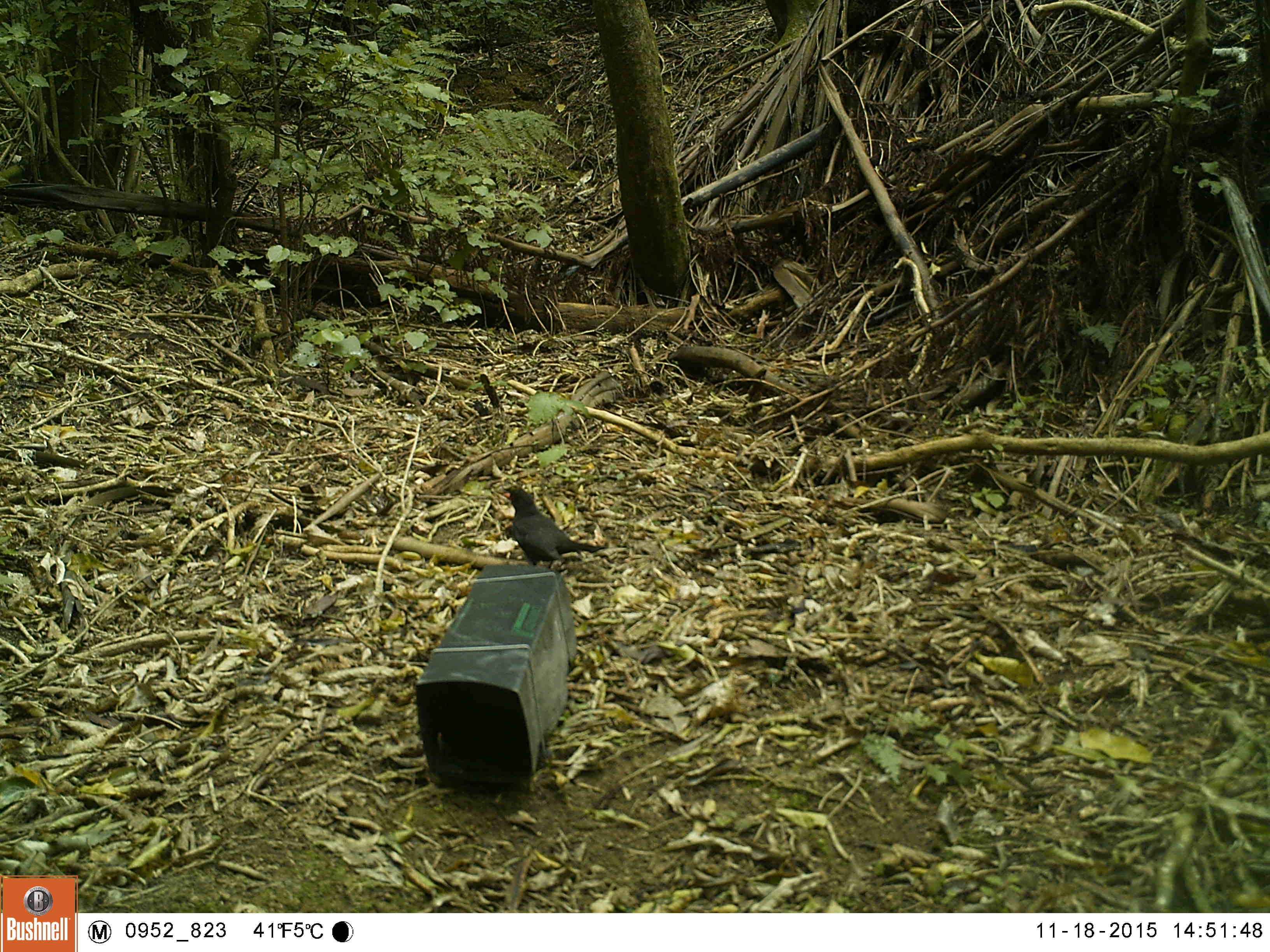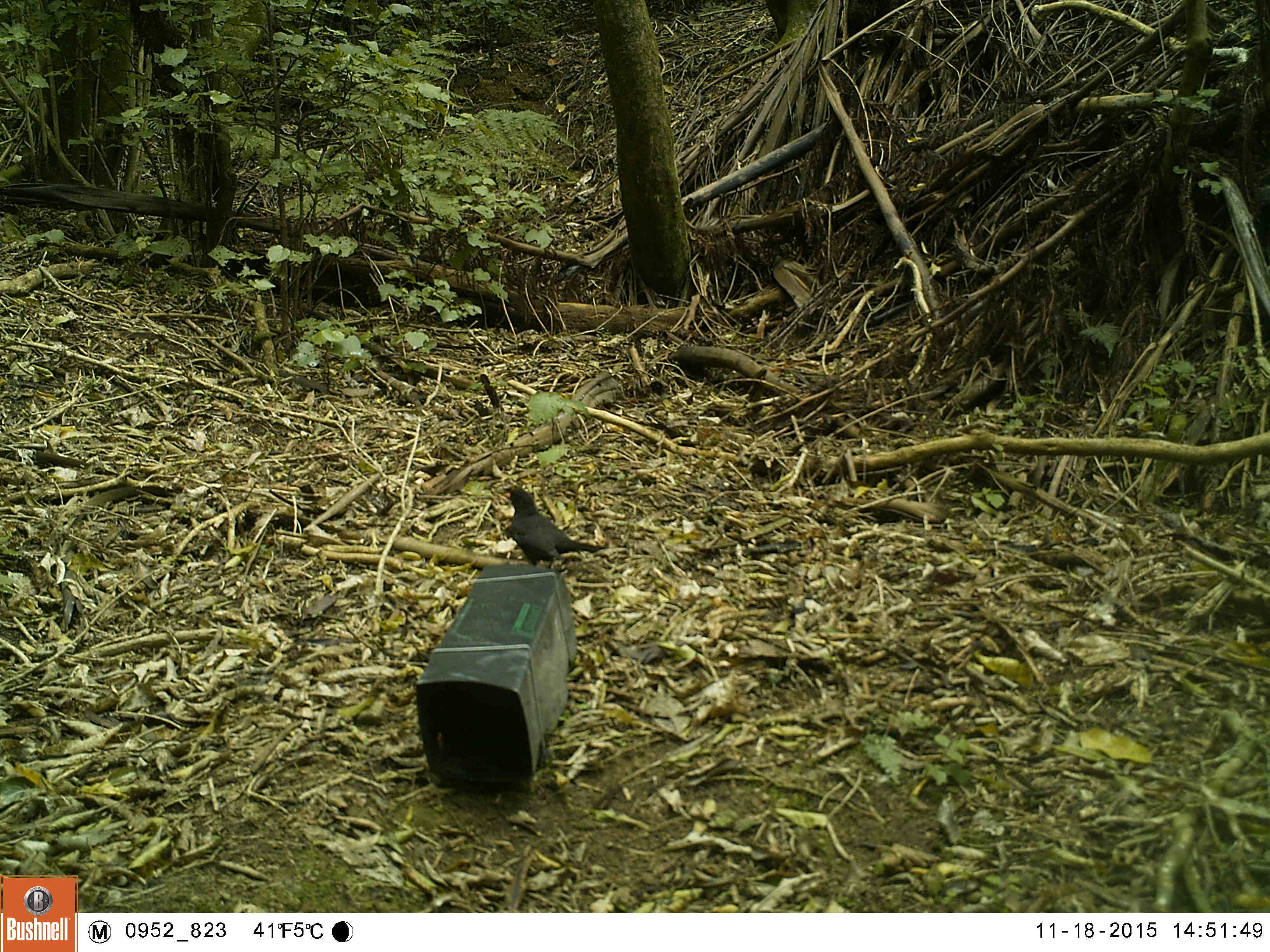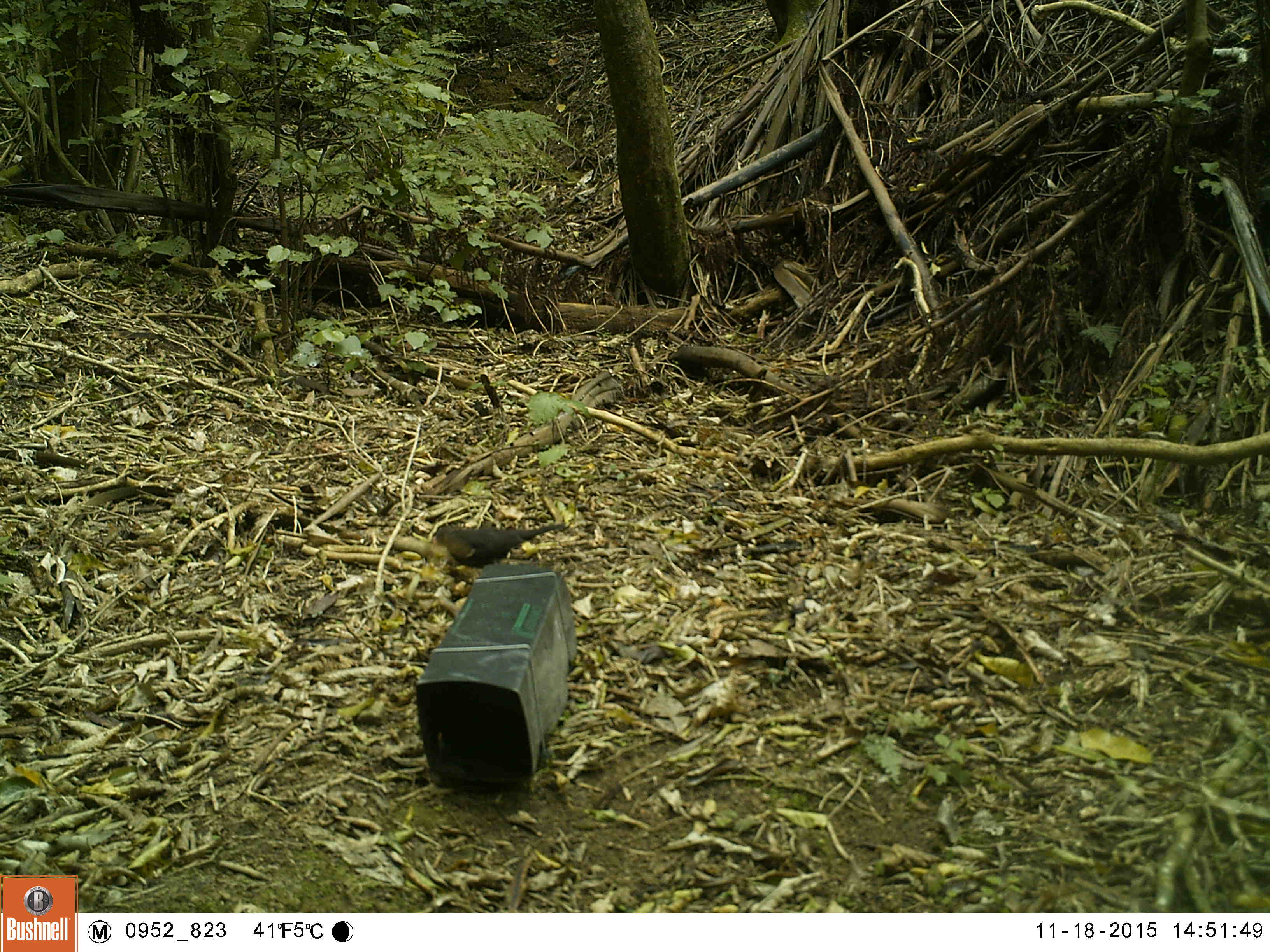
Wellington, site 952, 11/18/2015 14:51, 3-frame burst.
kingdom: Animalia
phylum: Chordata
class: Aves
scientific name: Aves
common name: bird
Bird (Aves).